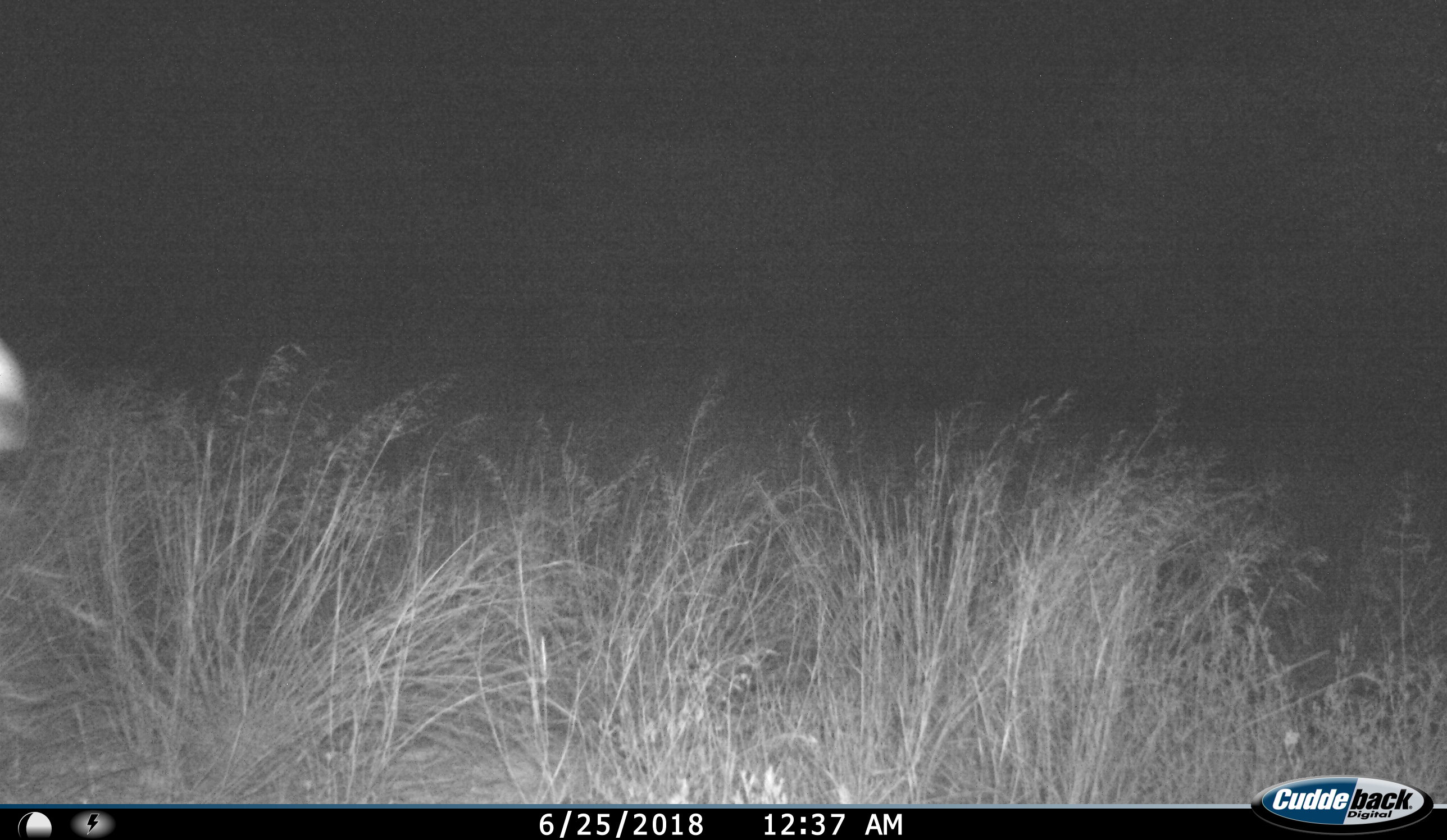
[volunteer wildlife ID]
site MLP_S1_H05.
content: unidentified animal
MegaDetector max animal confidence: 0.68